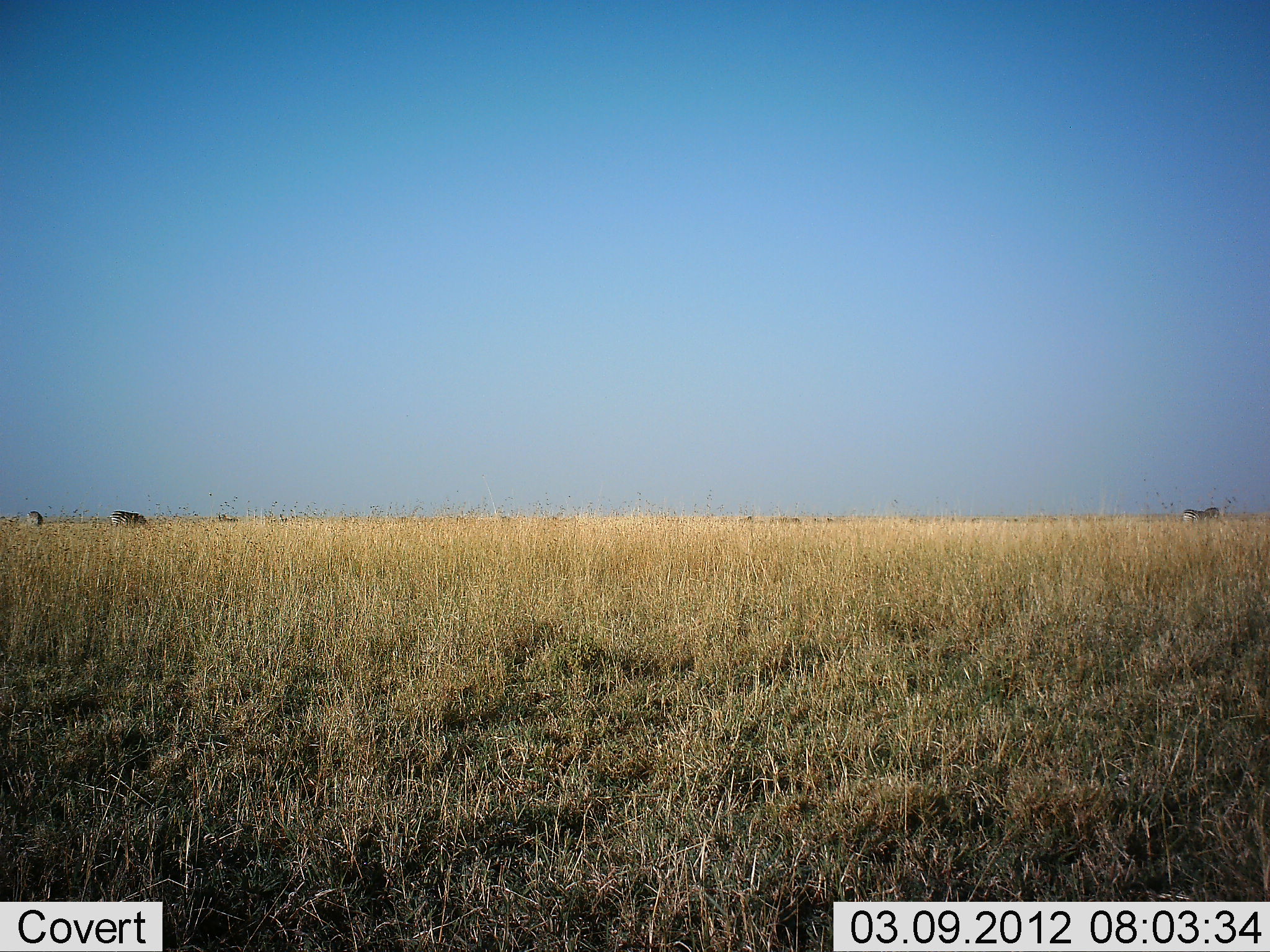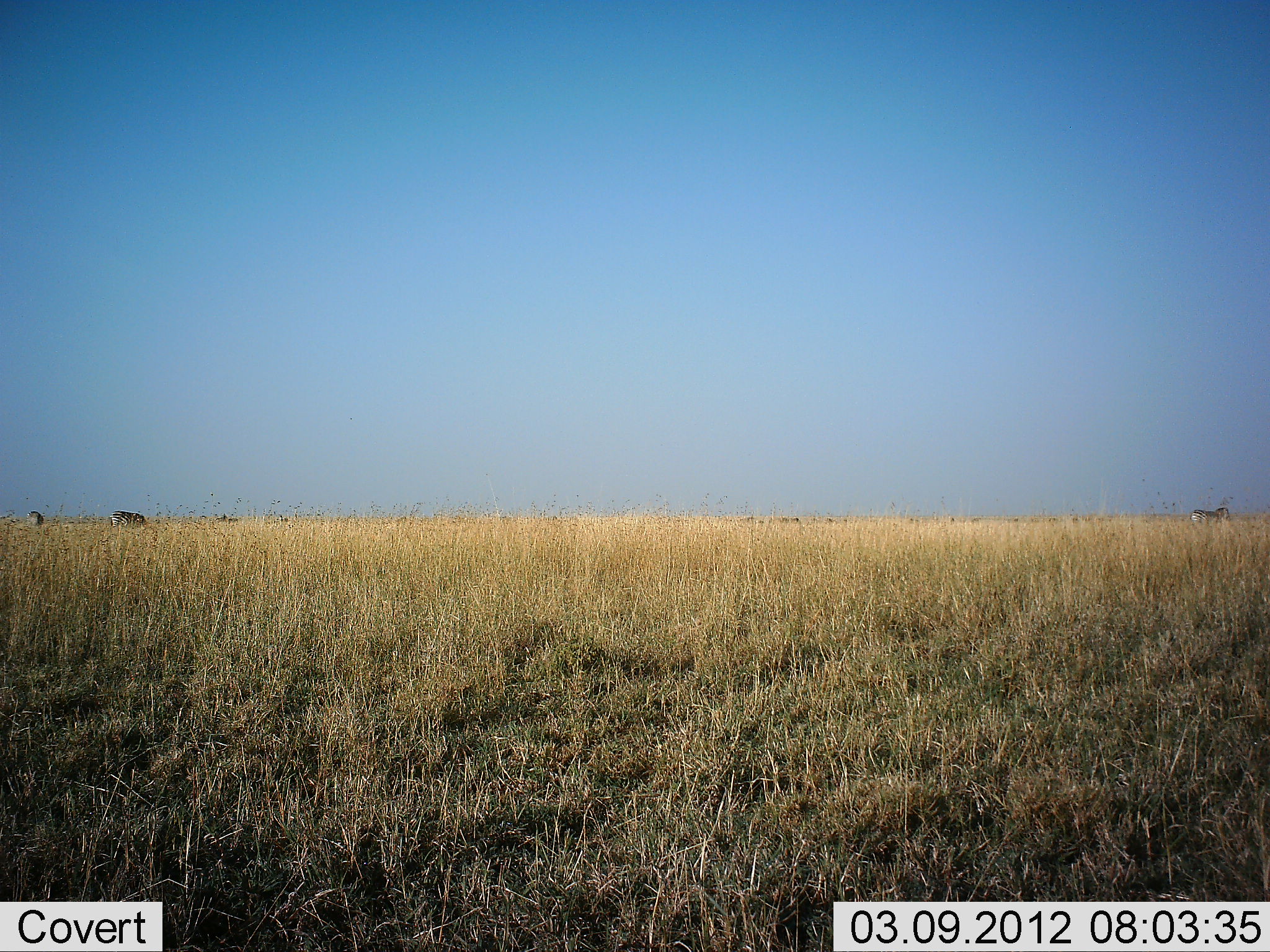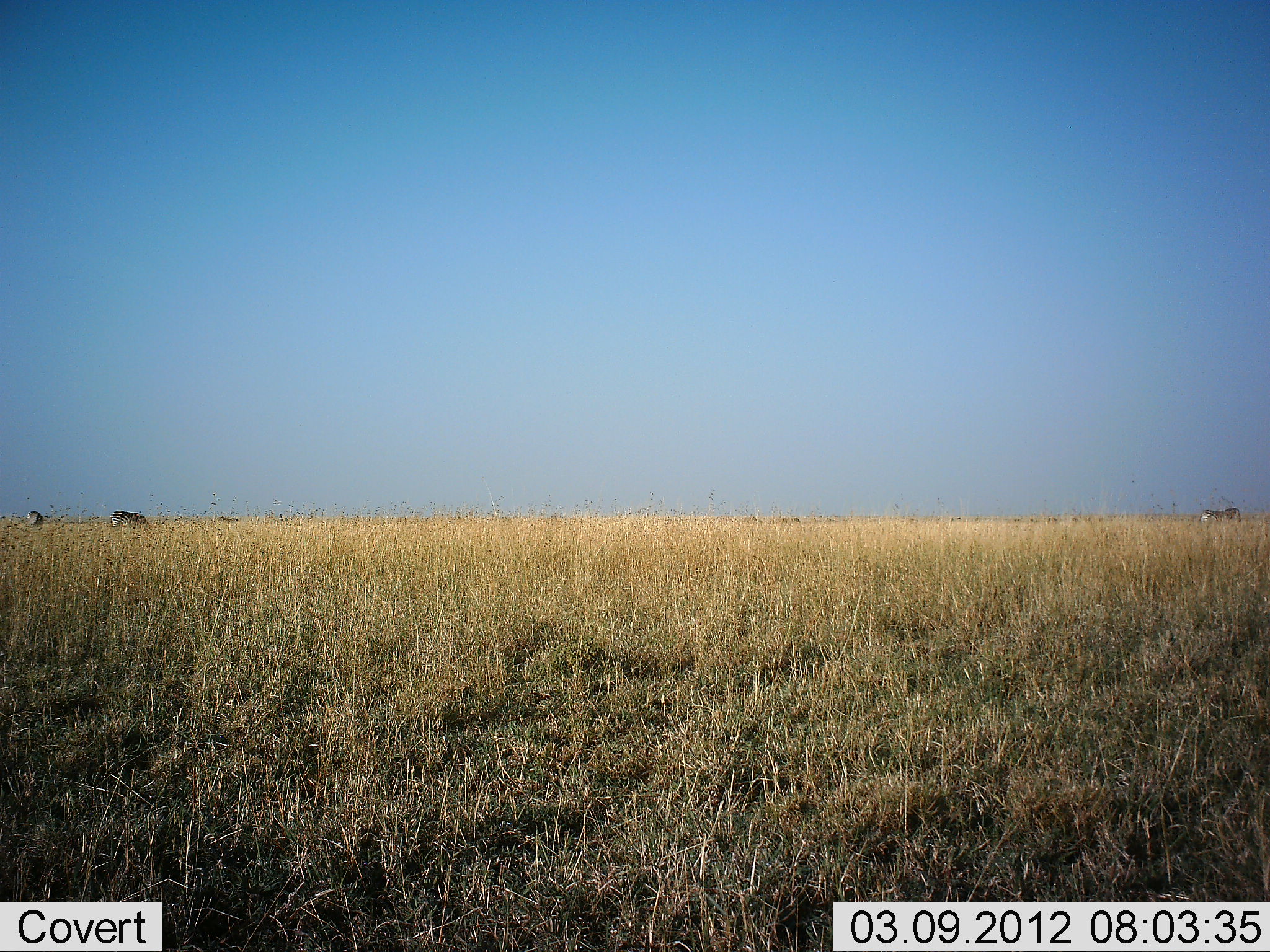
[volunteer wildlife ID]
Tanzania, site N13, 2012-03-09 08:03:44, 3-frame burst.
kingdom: Animalia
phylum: Chordata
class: Mammalia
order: Perissodactyla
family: Equidae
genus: Equus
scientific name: Equus quagga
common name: plains zebra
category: zebra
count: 3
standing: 32%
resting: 0%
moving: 77%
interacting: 0%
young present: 0%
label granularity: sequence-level